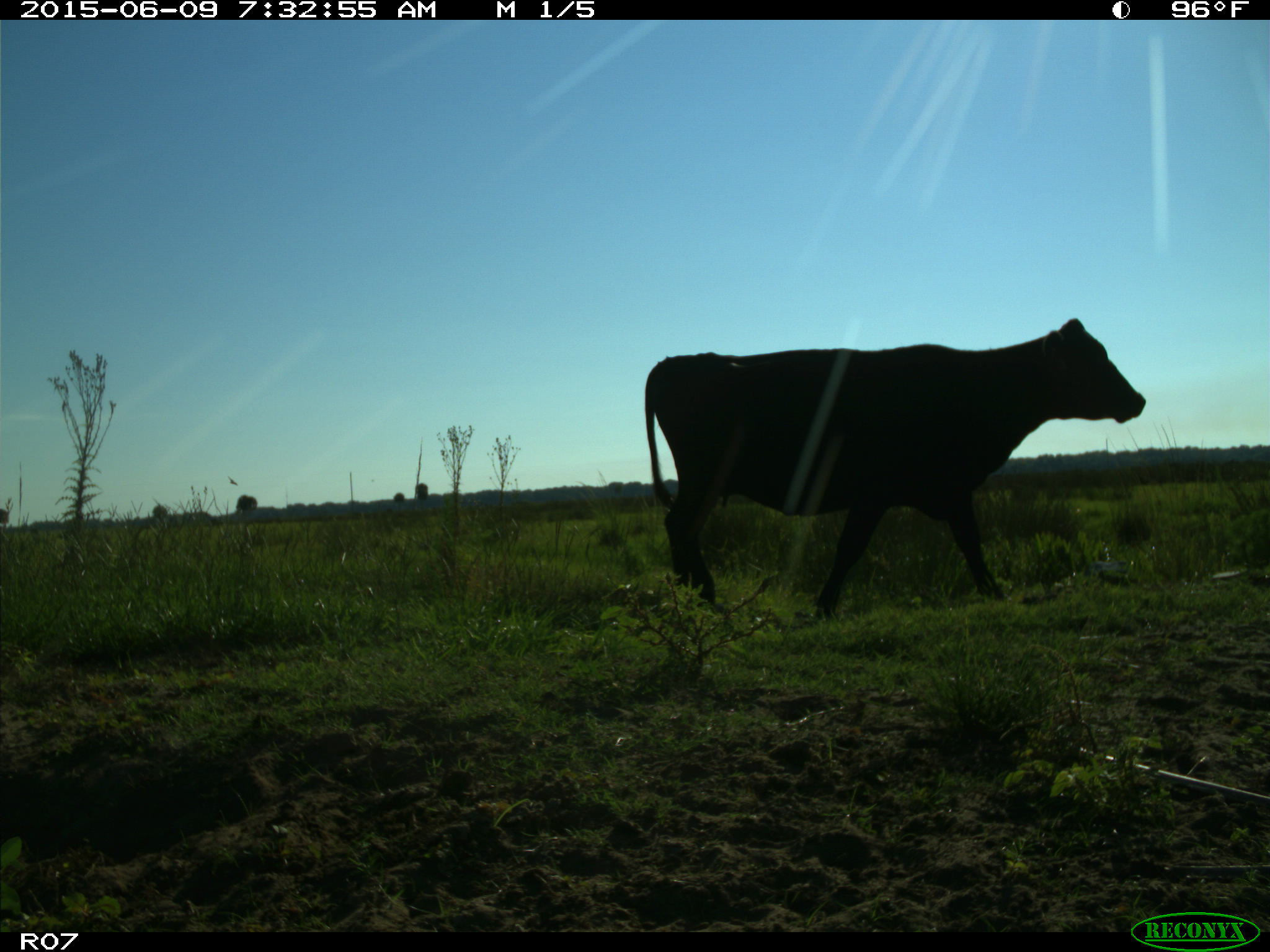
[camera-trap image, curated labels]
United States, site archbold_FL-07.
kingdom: Animalia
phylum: Chordata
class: Mammalia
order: Artiodactyla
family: Bovidae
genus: Bos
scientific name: Bos taurus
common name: domestic cow